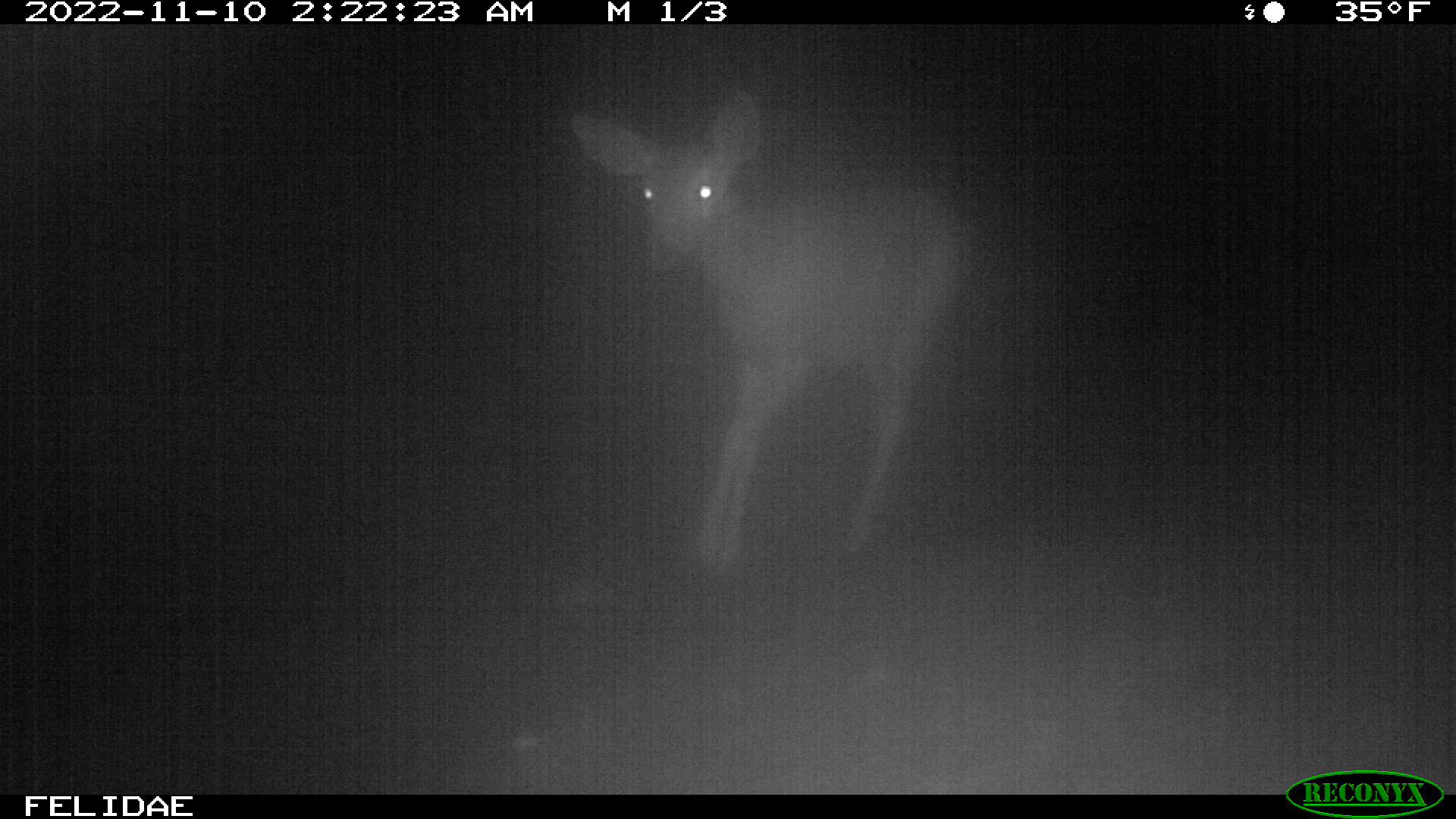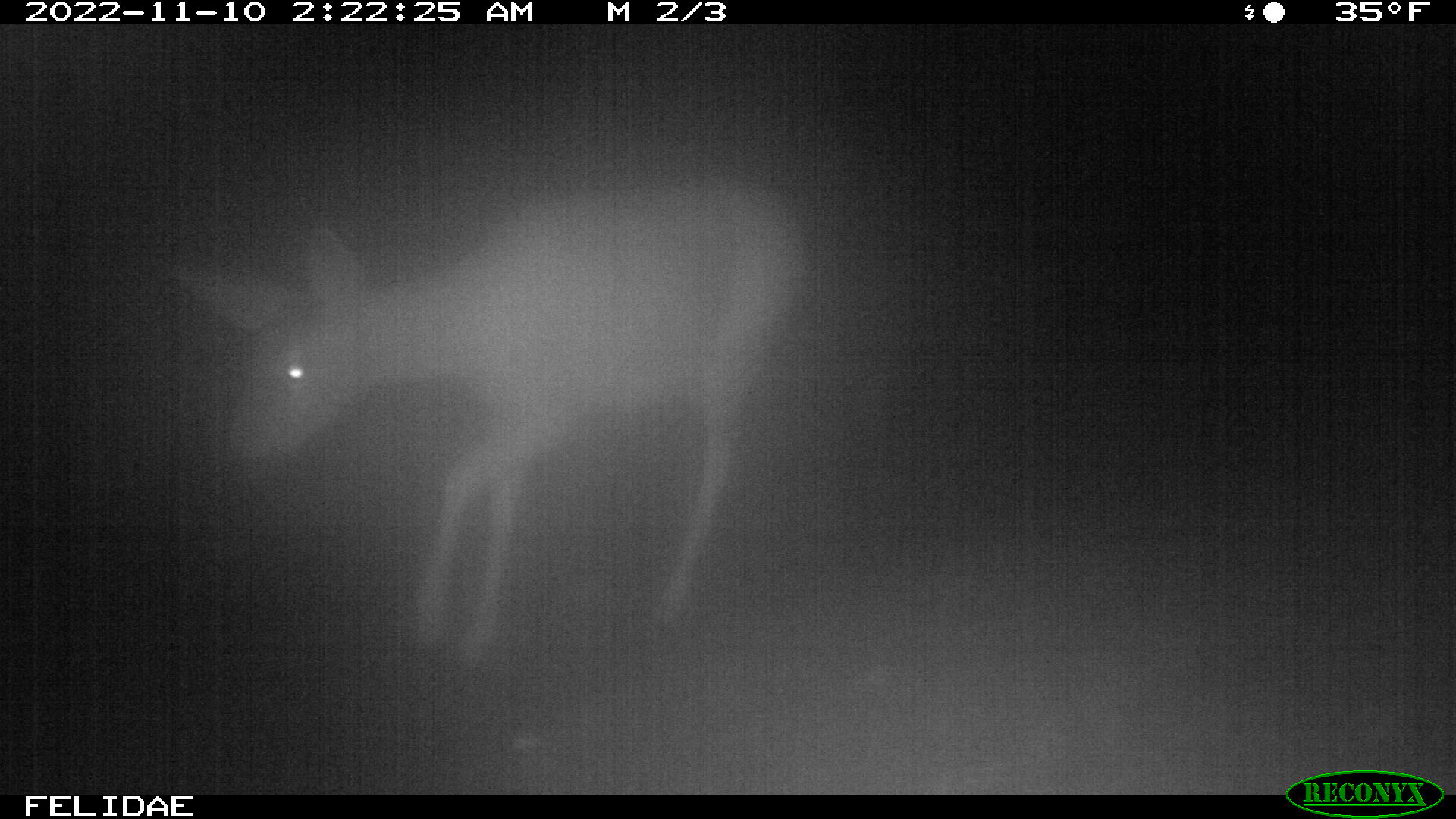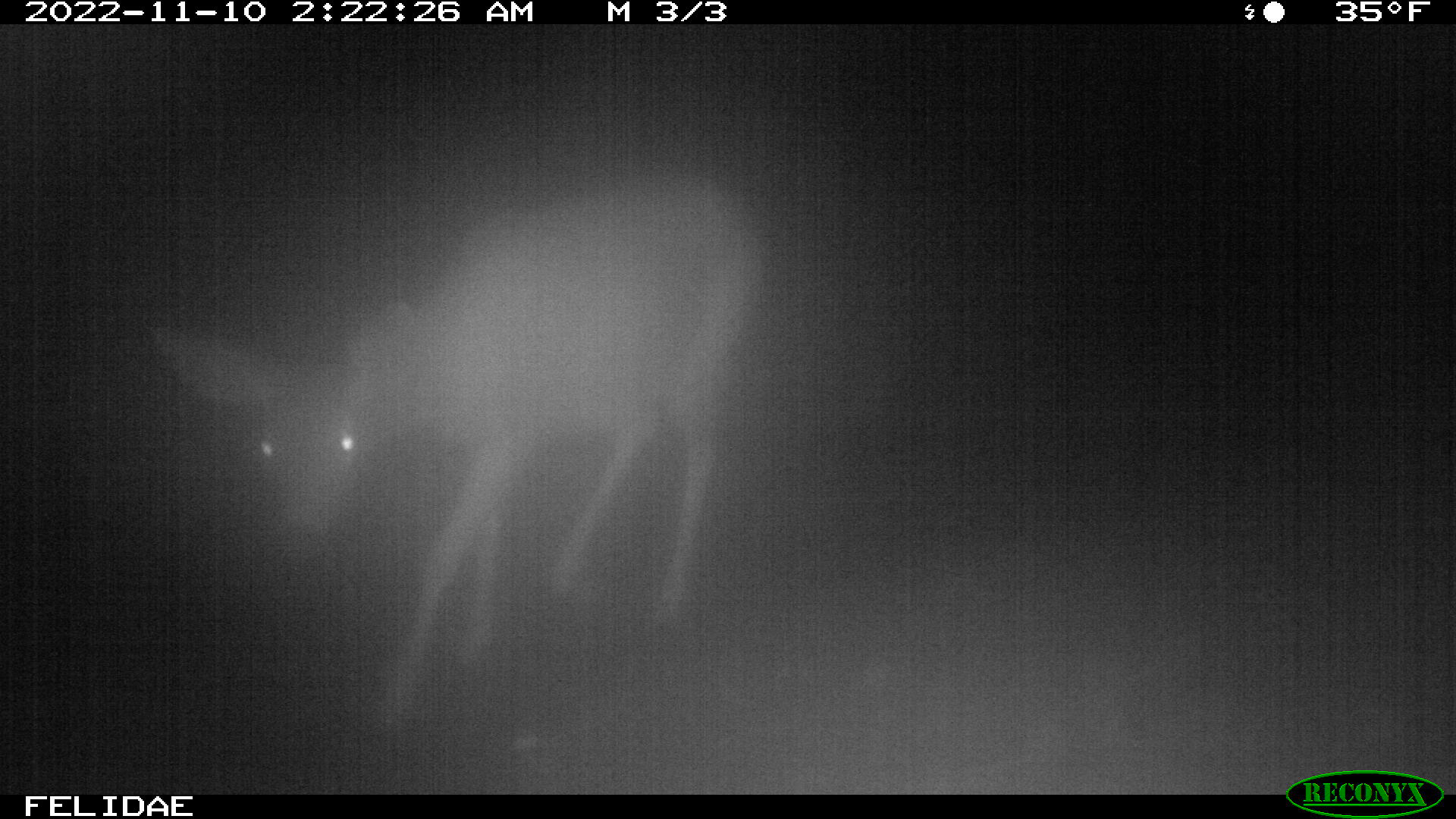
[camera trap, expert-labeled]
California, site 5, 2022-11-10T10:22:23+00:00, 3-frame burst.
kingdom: Animalia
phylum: Chordata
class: Mammalia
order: Artiodactyla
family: Cervidae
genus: Odocoileus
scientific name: Odocoileus hemionus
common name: mule deer